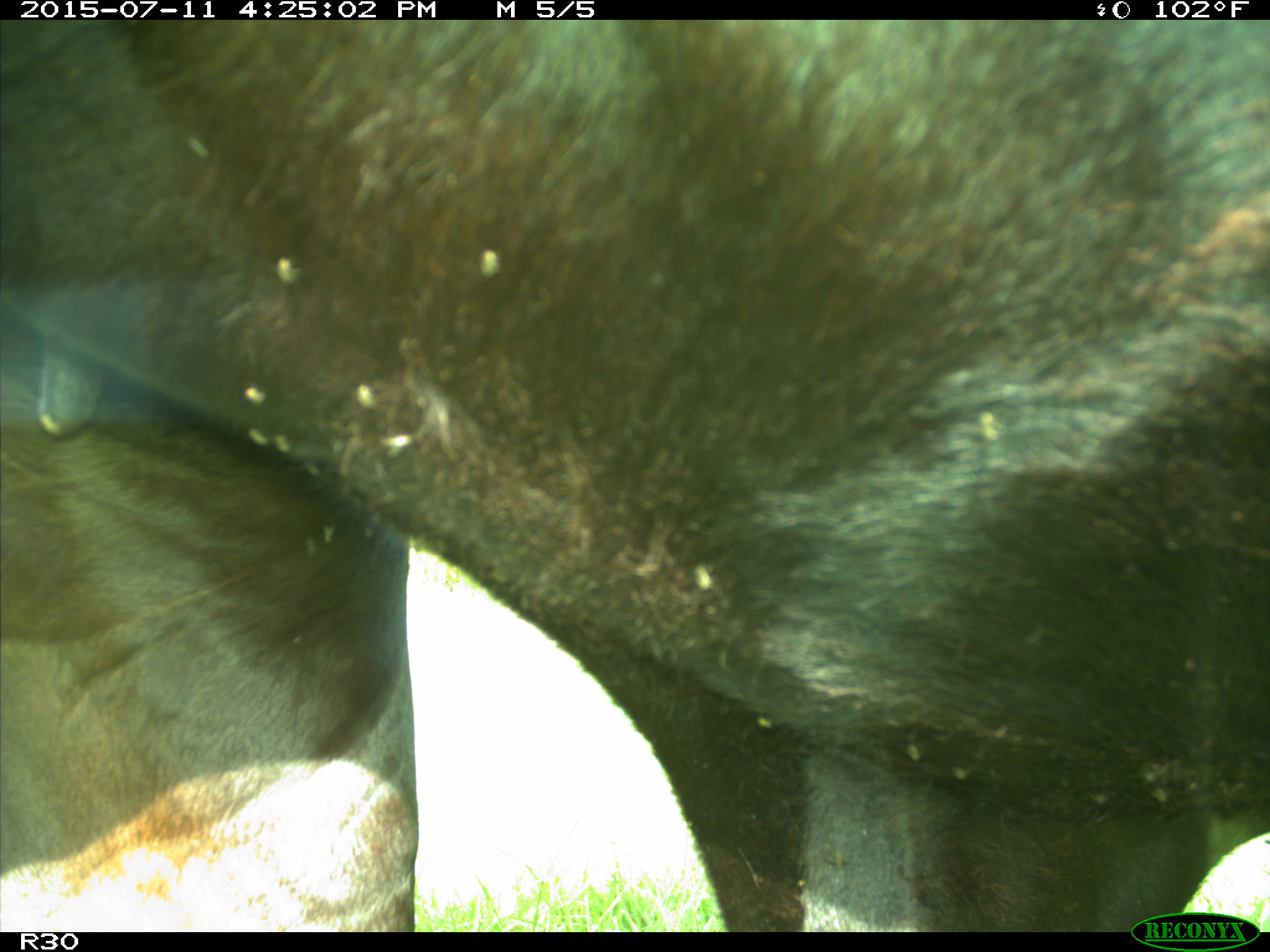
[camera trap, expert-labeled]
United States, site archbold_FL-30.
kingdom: Animalia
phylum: Chordata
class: Mammalia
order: Artiodactyla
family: Bovidae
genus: Bos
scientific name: Bos taurus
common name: domestic cow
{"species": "Bos taurus (domestic cow)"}